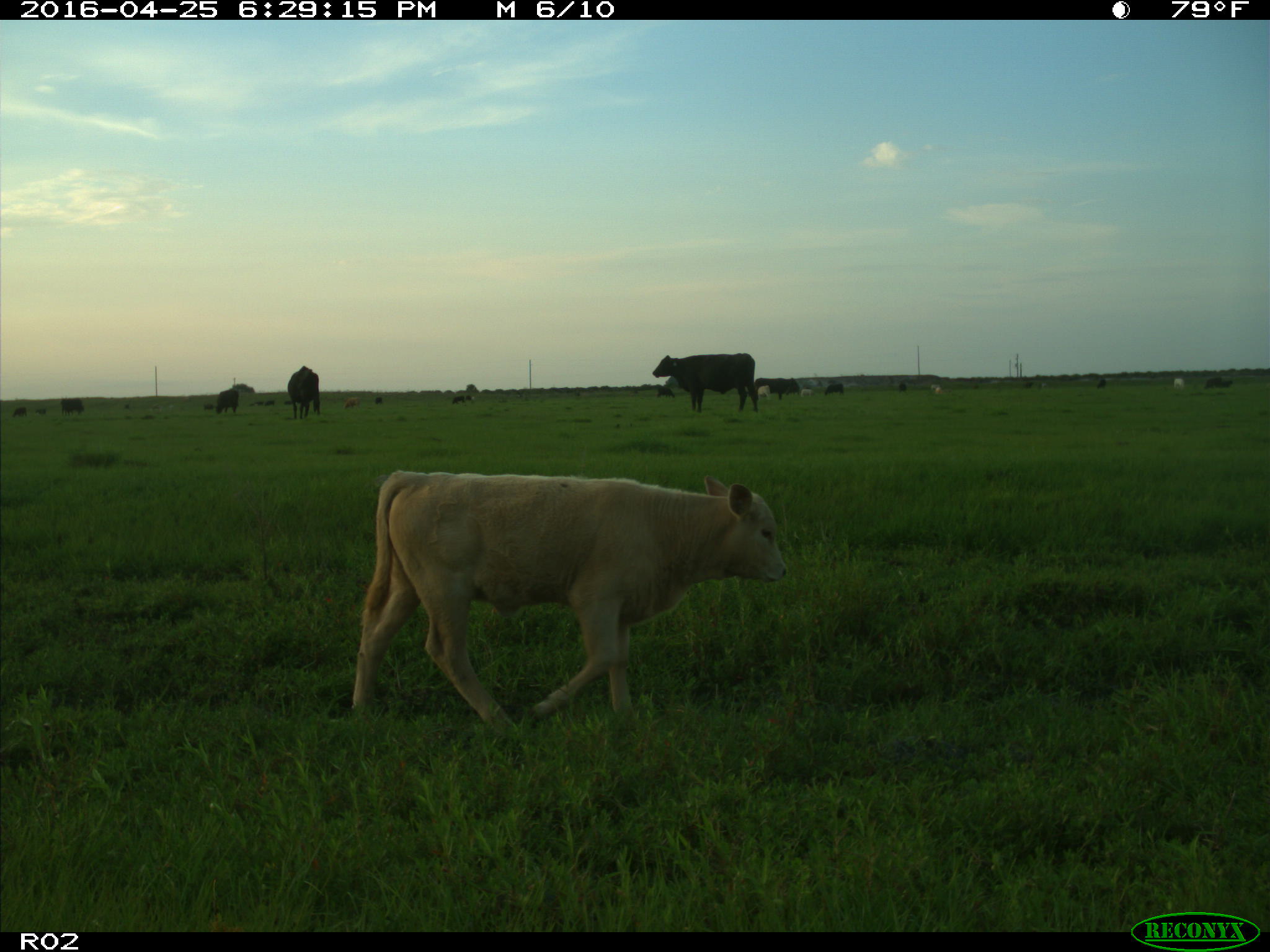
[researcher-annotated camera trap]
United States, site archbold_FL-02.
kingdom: Animalia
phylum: Chordata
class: Mammalia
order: Artiodactyla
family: Bovidae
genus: Bos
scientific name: Bos taurus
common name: domestic cow